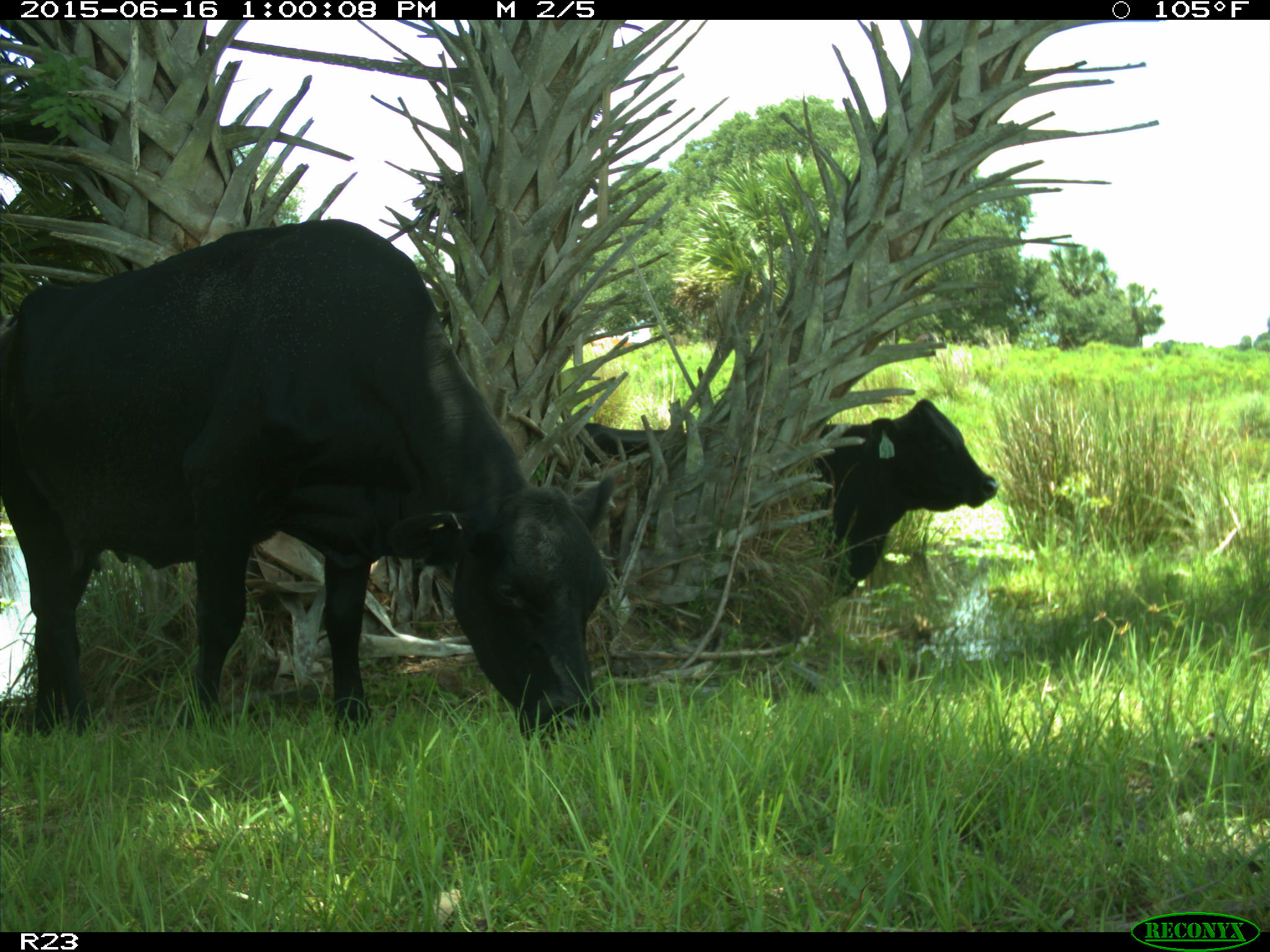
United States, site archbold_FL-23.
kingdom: Animalia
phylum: Chordata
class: Mammalia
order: Artiodactyla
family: Bovidae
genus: Bos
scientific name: Bos taurus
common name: domestic cow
Bos taurus (domestic cow).